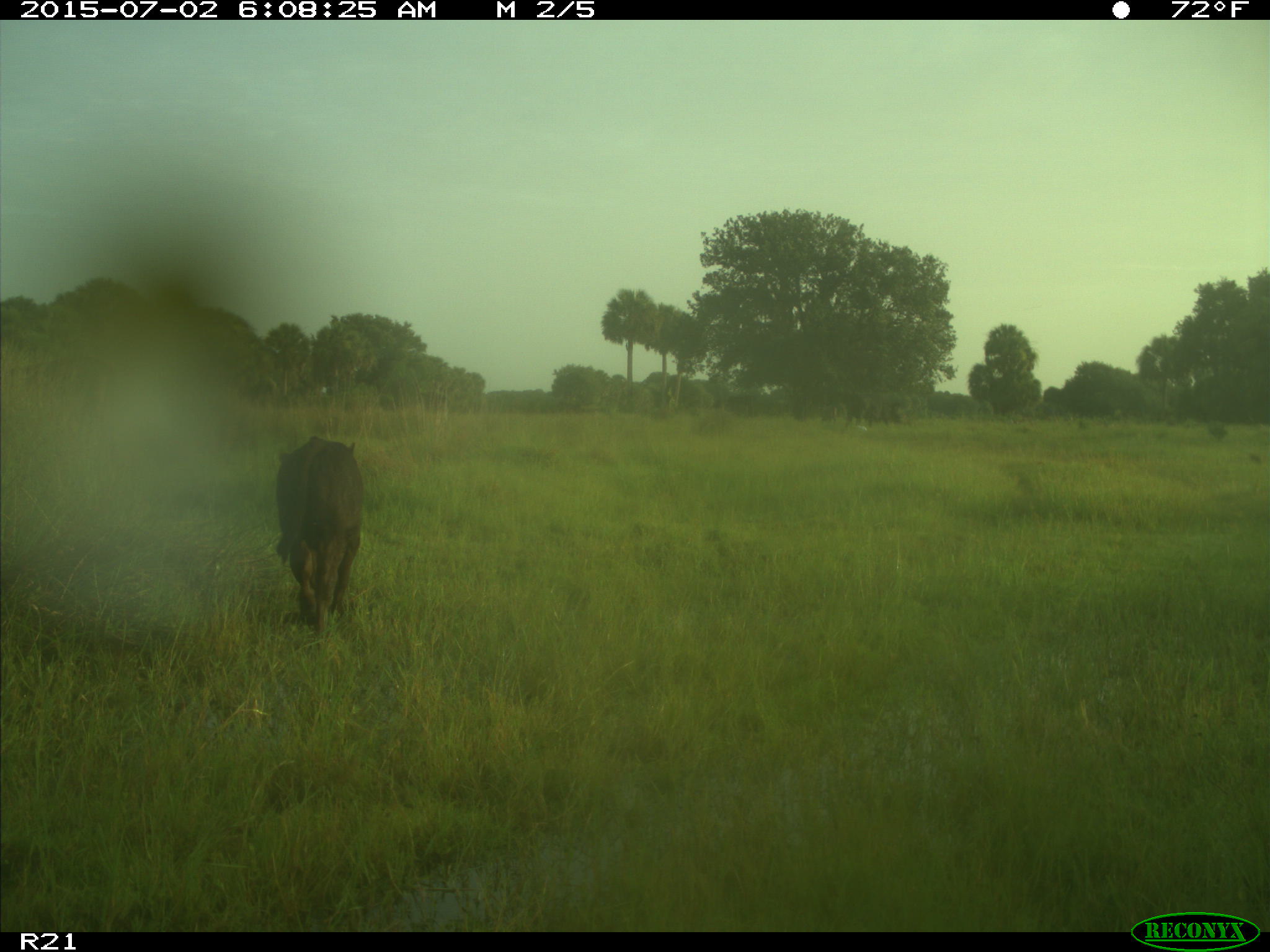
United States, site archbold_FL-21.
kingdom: Animalia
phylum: Chordata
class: Mammalia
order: Artiodactyla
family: Bovidae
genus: Bos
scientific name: Bos taurus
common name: domestic cow